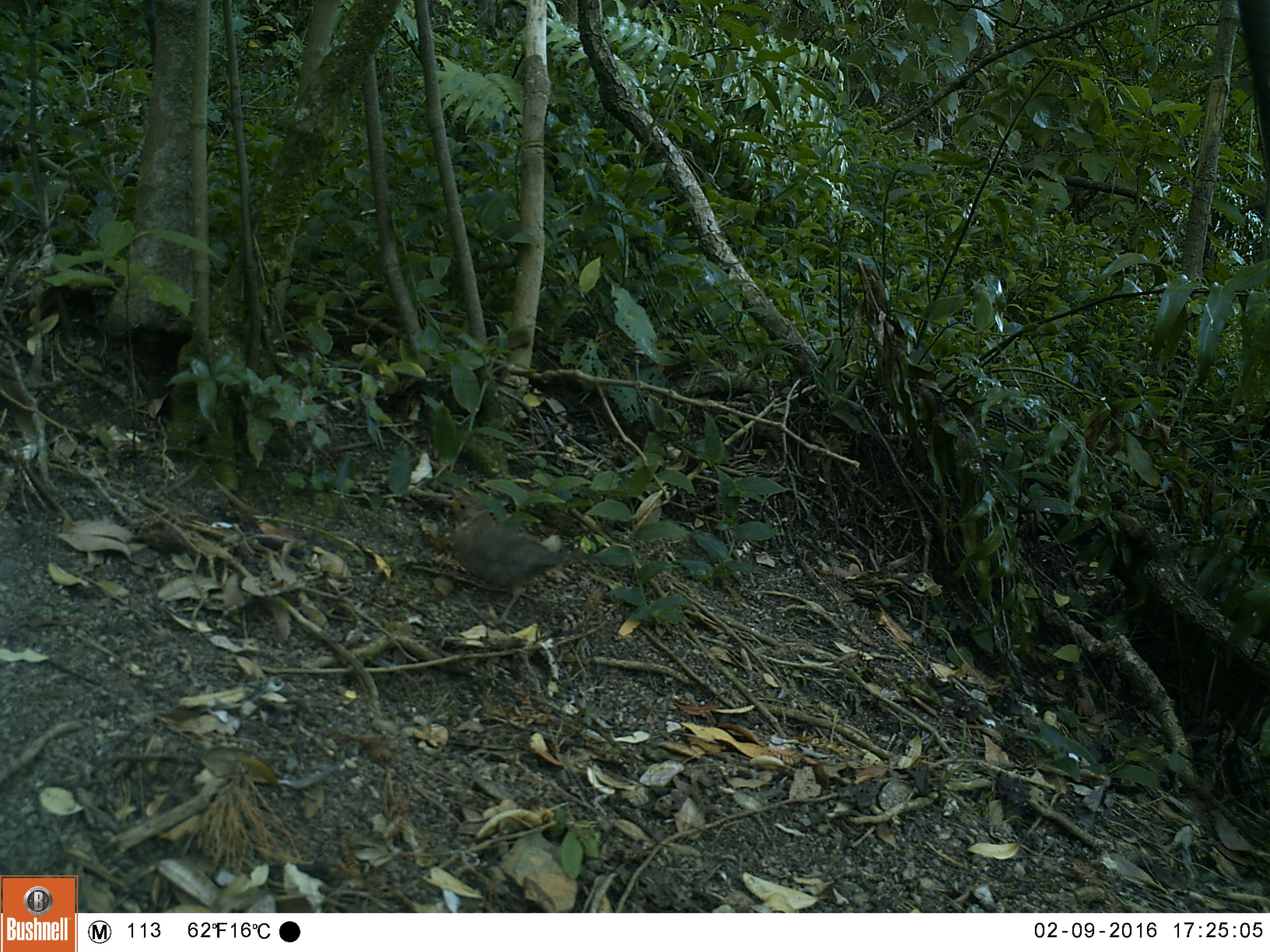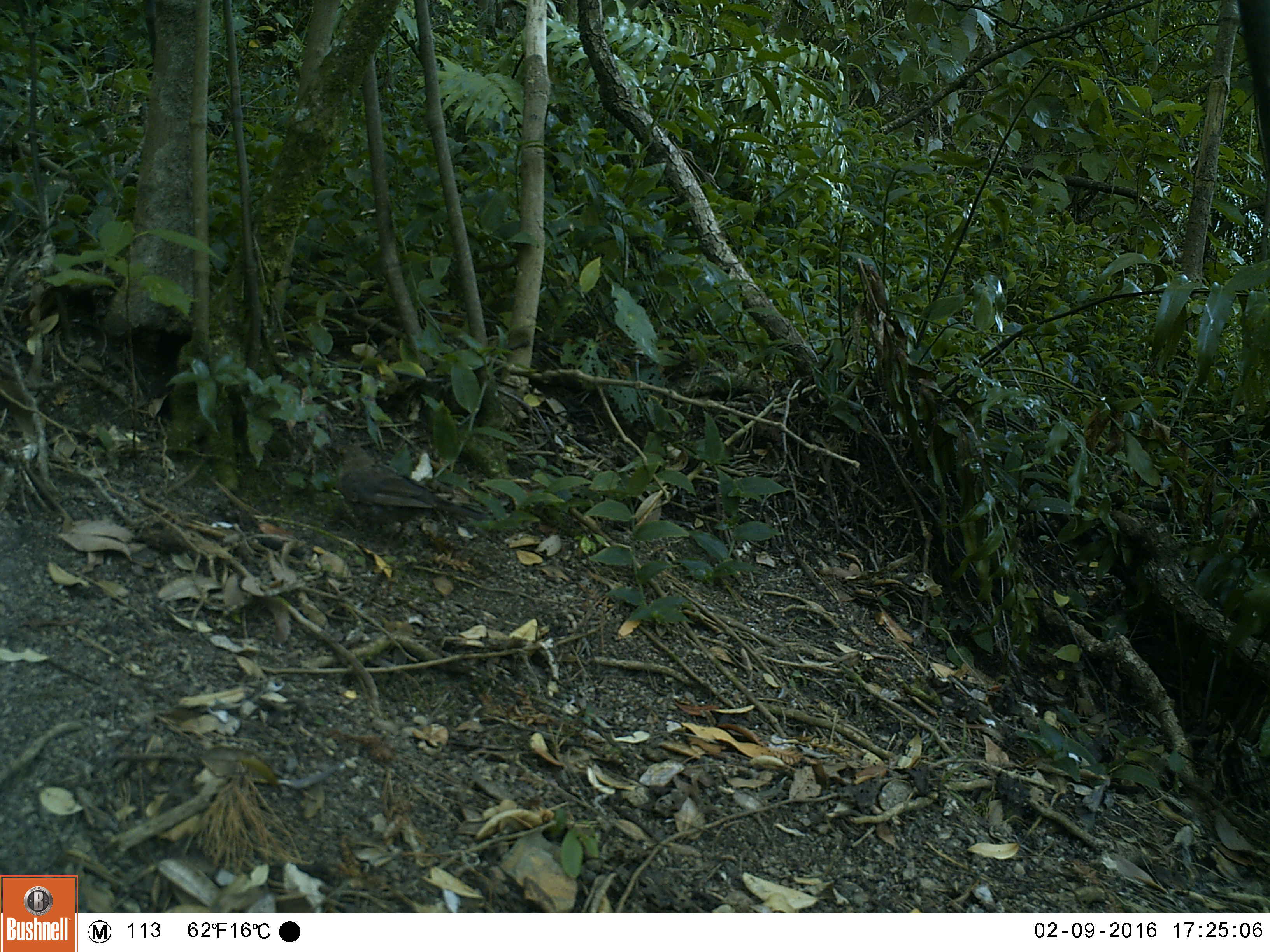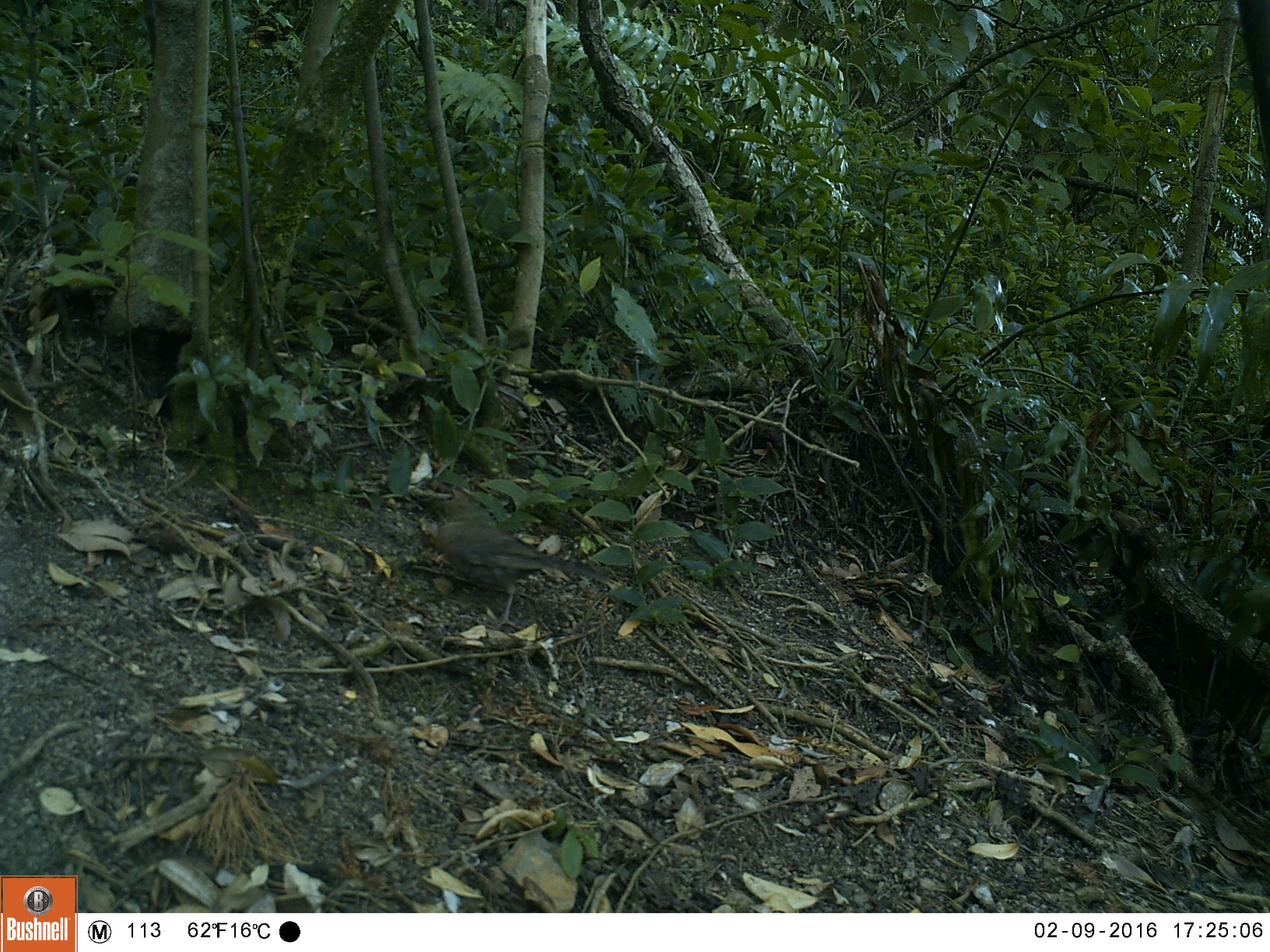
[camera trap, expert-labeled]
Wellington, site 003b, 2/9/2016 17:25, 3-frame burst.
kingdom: Animalia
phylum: Chordata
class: Aves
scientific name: Aves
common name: bird